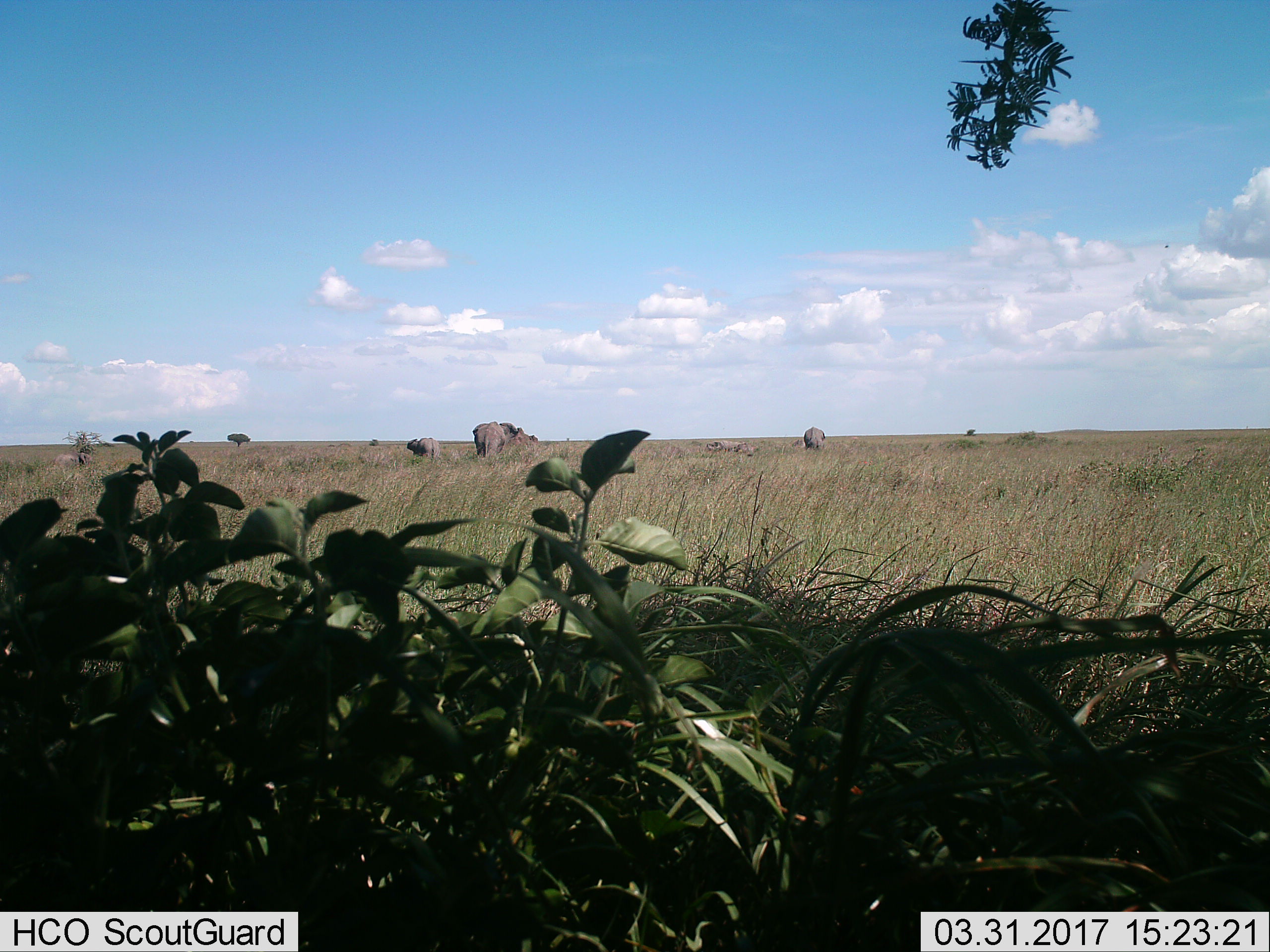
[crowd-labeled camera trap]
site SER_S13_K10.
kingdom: Animalia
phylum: Chordata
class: Mammalia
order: Proboscidea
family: Elephantidae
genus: Loxodonta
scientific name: Loxodonta africana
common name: african bush elephant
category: elephant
Elephant (african bush elephant) (Loxodonta africana), count 4. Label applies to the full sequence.